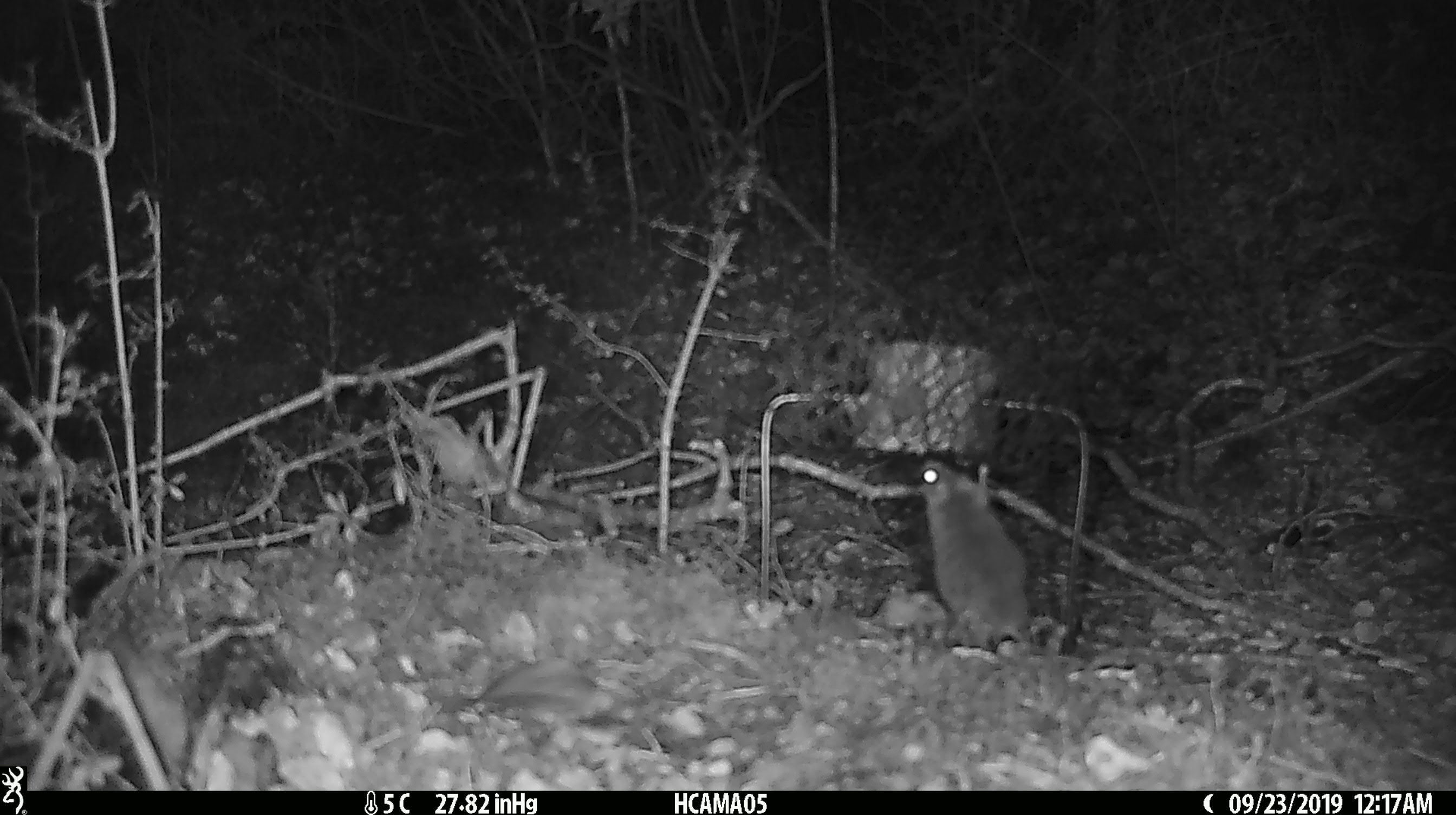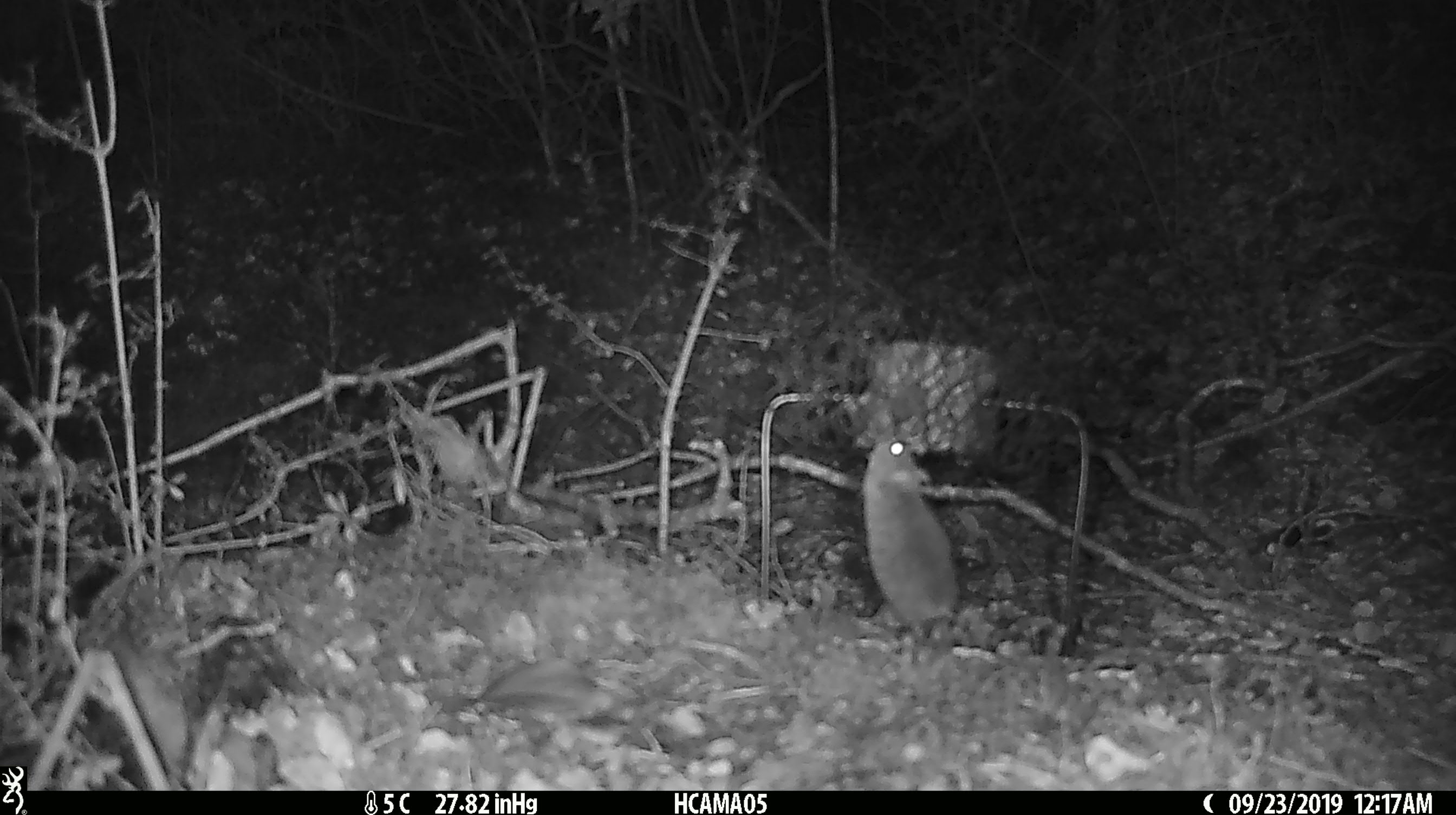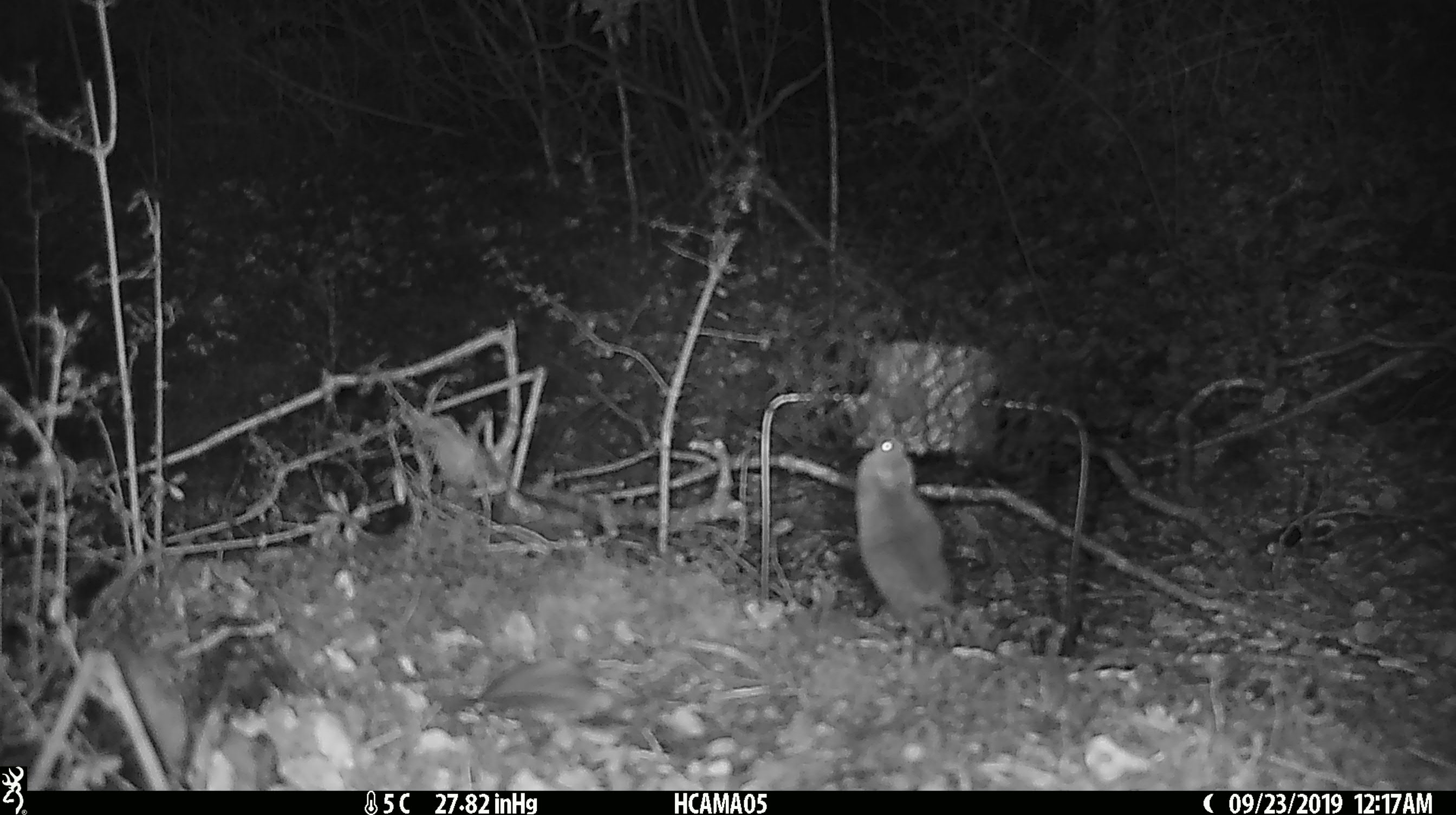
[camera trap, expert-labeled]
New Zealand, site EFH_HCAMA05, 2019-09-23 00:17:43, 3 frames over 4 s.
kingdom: Animalia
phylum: Chordata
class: Mammalia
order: Rodentia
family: Muridae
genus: Mus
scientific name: Mus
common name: mouse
Mouse (Mus).